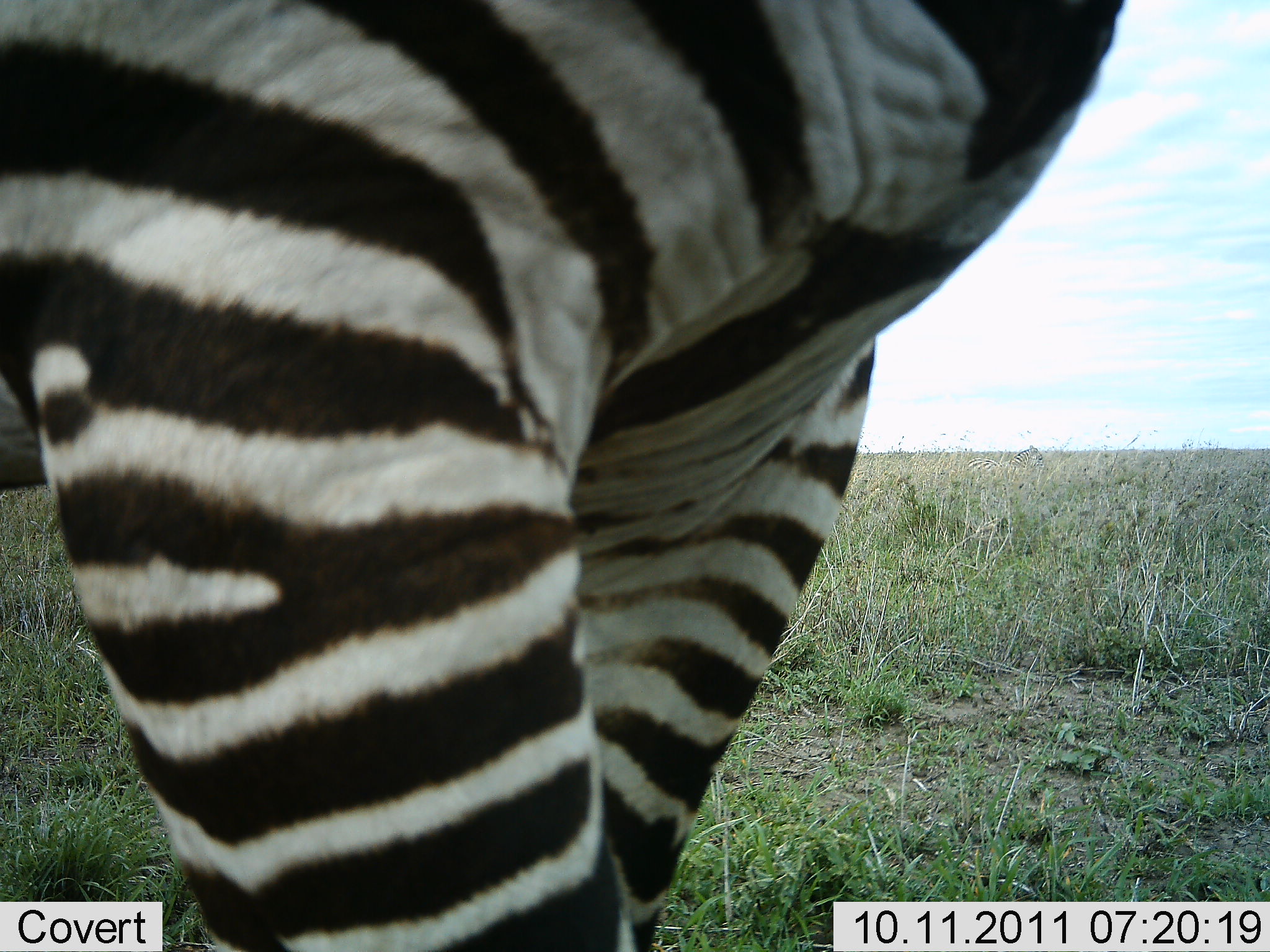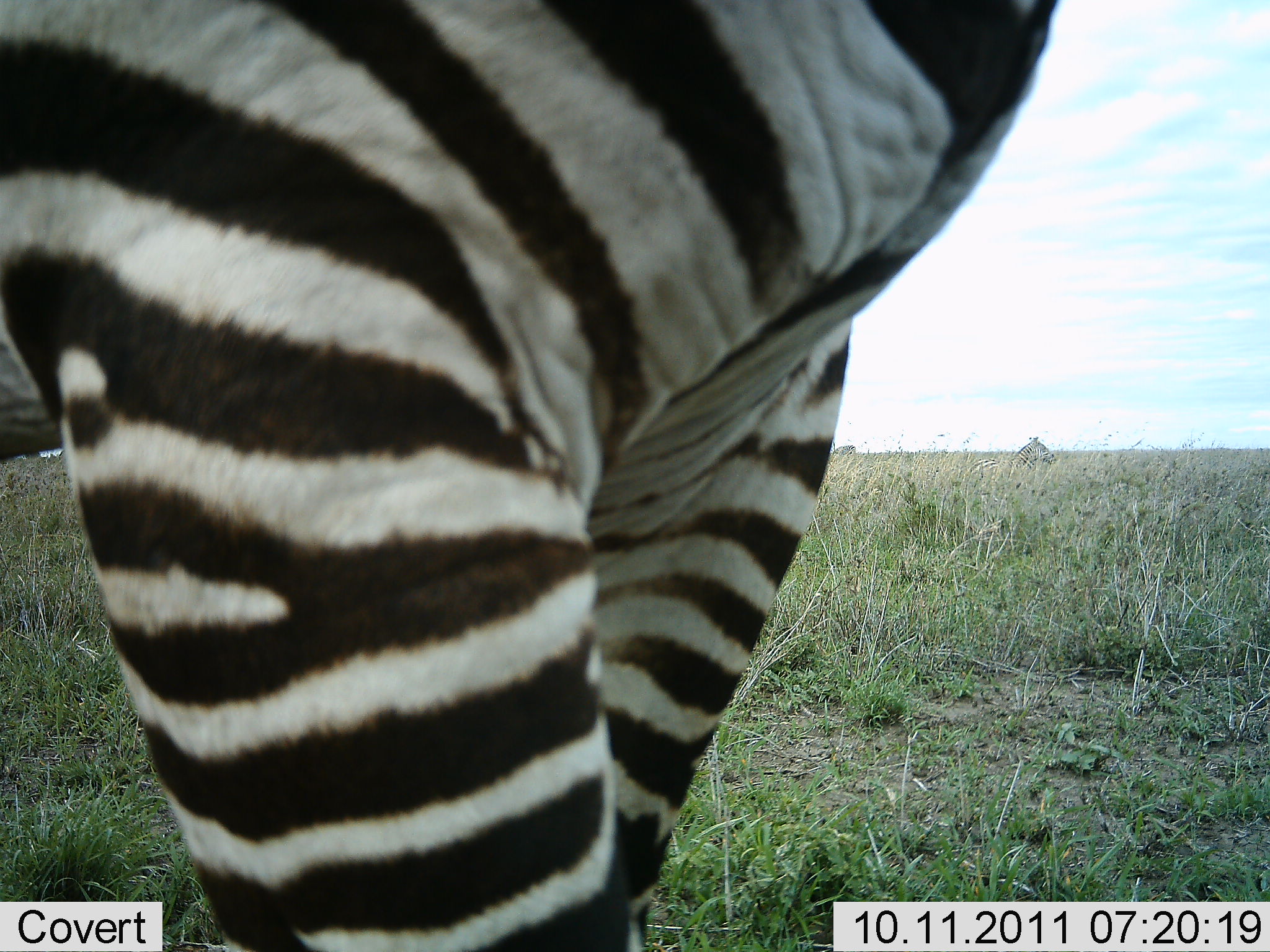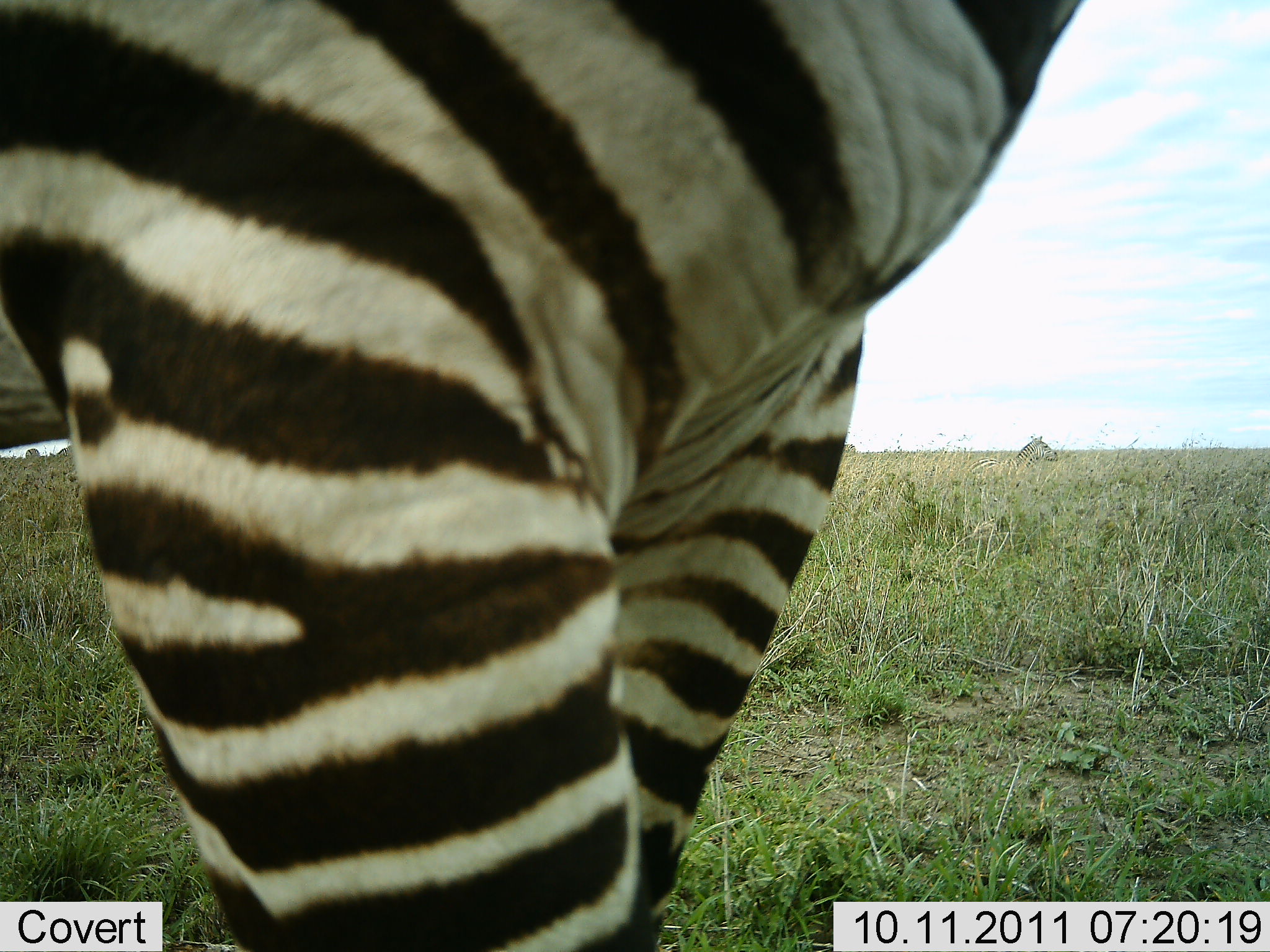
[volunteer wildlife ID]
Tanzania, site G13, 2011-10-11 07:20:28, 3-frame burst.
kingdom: Animalia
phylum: Chordata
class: Mammalia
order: Perissodactyla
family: Equidae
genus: Equus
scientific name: Equus quagga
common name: plains zebra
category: zebra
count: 2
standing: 86%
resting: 21%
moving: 7%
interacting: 7%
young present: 0%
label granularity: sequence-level